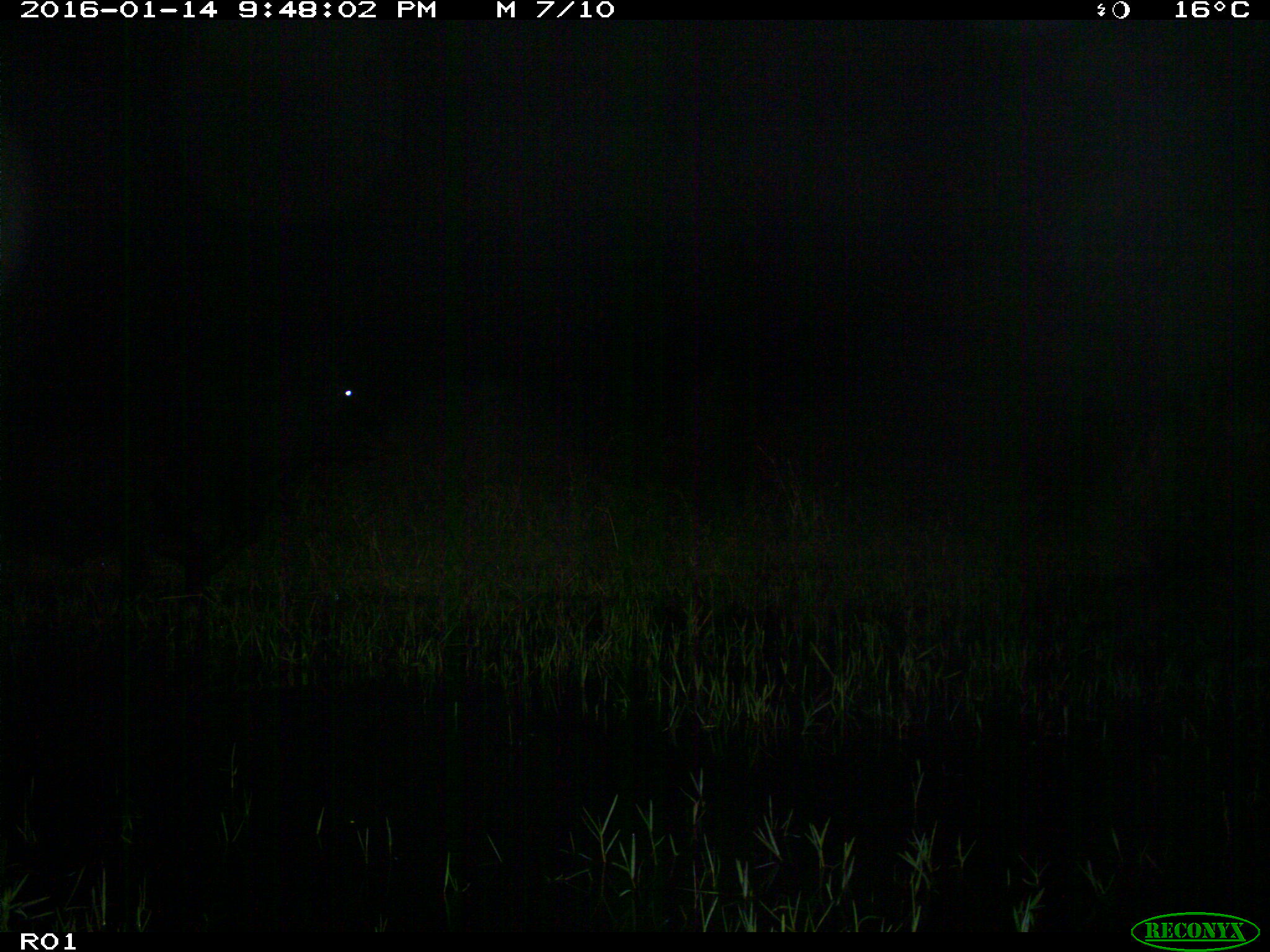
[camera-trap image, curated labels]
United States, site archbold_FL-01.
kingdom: Animalia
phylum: Chordata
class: Mammalia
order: Artiodactyla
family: Bovidae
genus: Bos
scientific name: Bos taurus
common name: domestic cow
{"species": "Bos taurus (domestic cow)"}